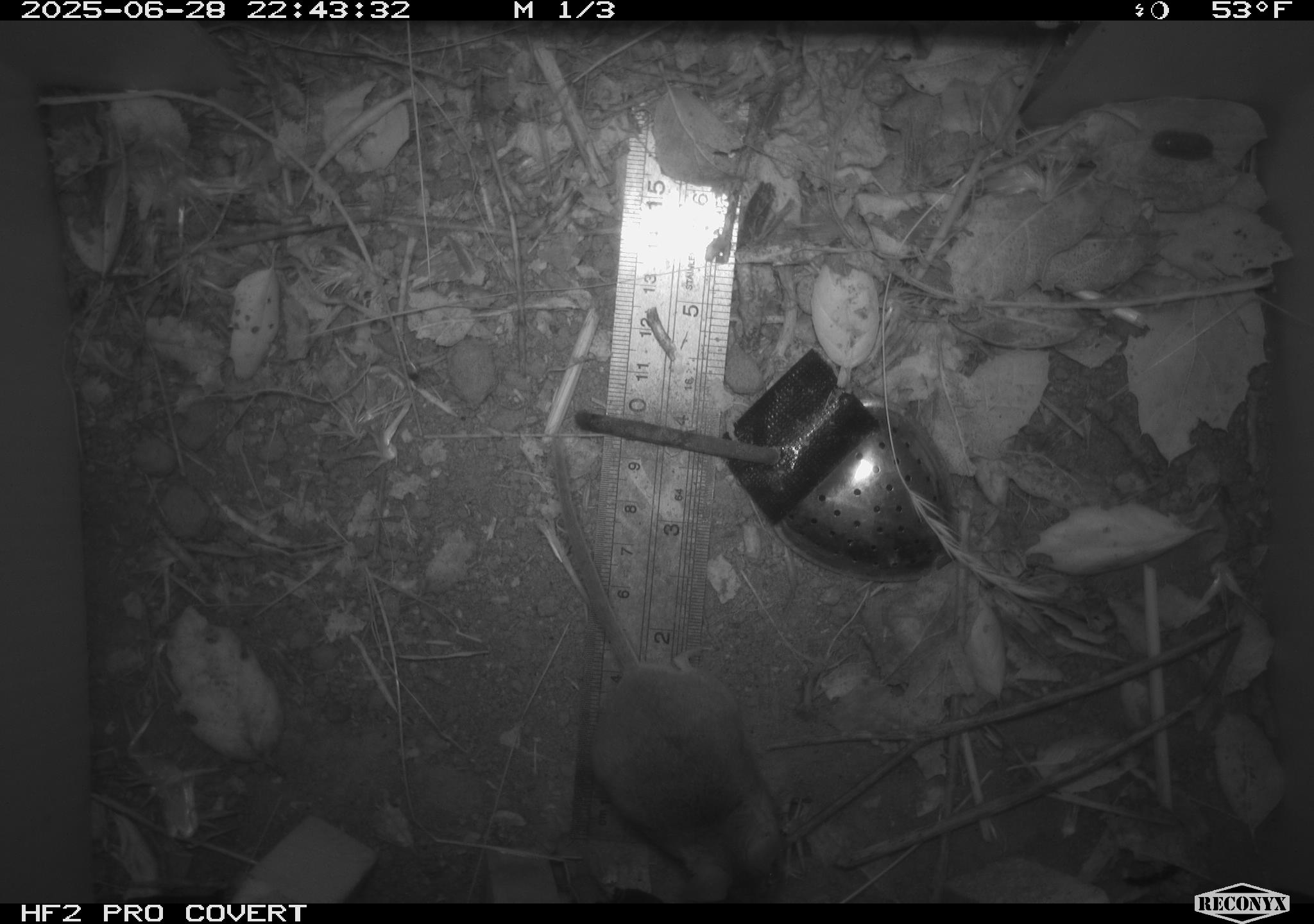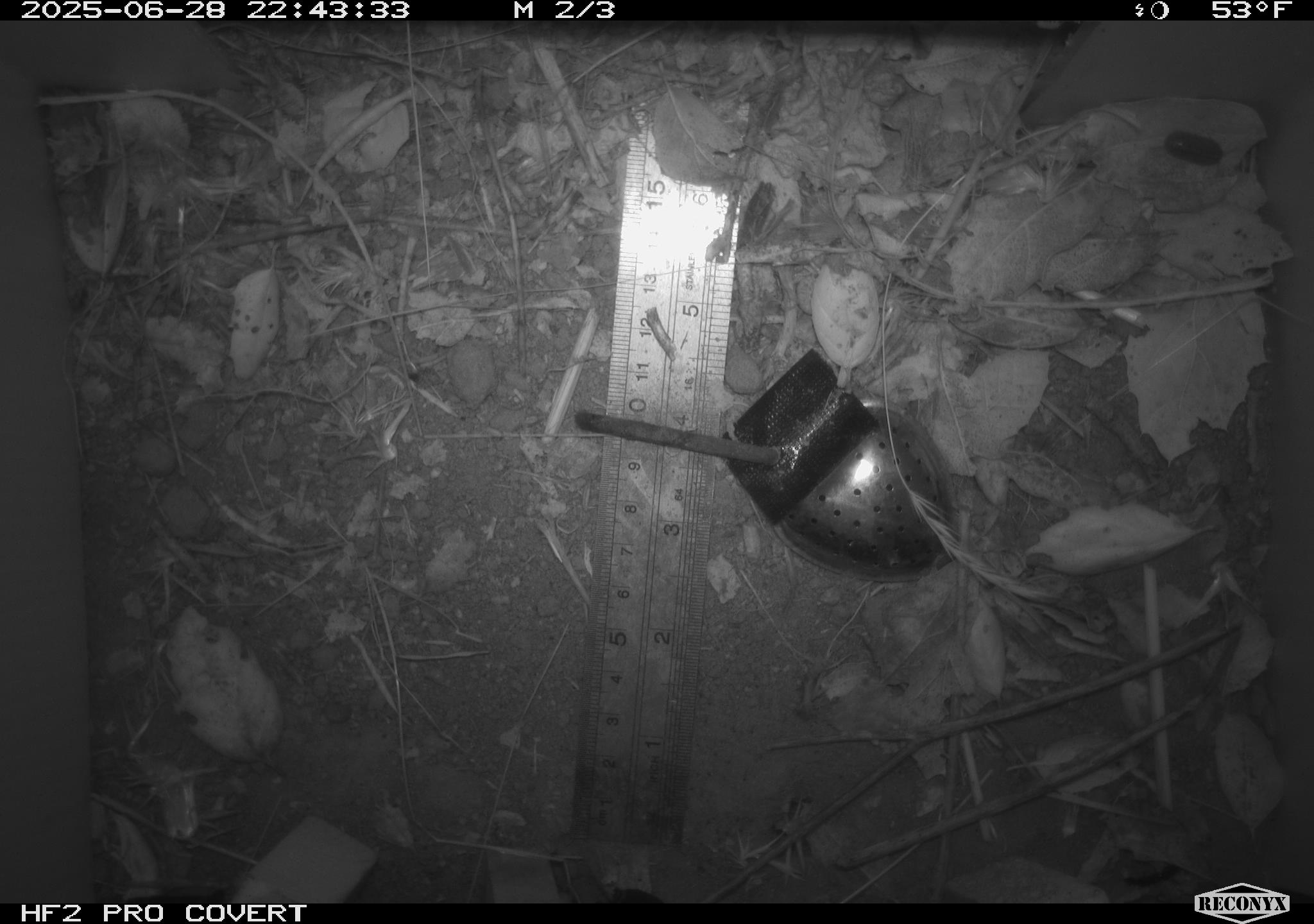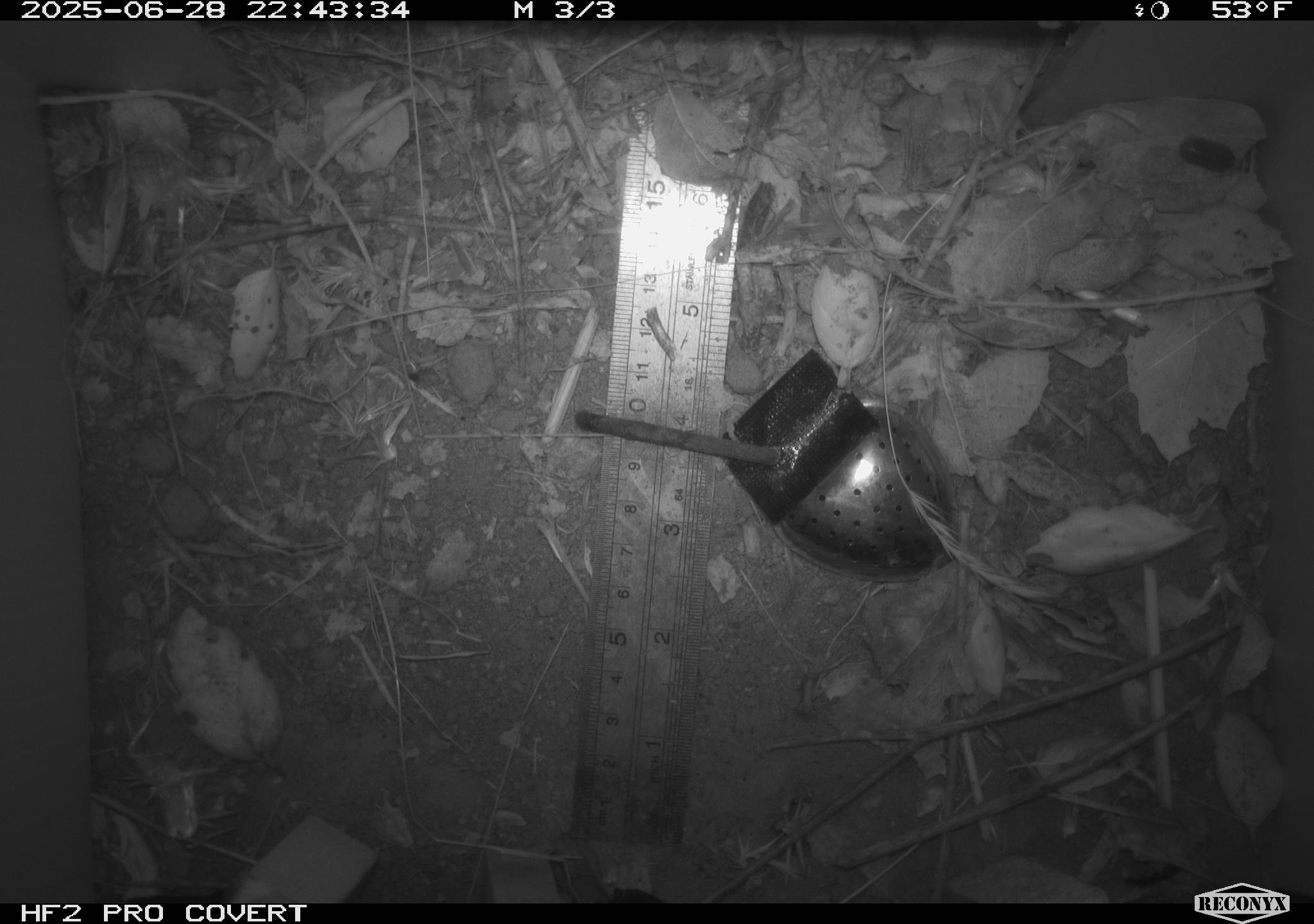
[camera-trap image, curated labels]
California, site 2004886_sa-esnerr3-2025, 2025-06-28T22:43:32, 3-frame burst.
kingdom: Animalia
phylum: Chordata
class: Mammalia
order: Rodentia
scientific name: Rodentia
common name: rodent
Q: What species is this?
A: Rodent (Rodentia).